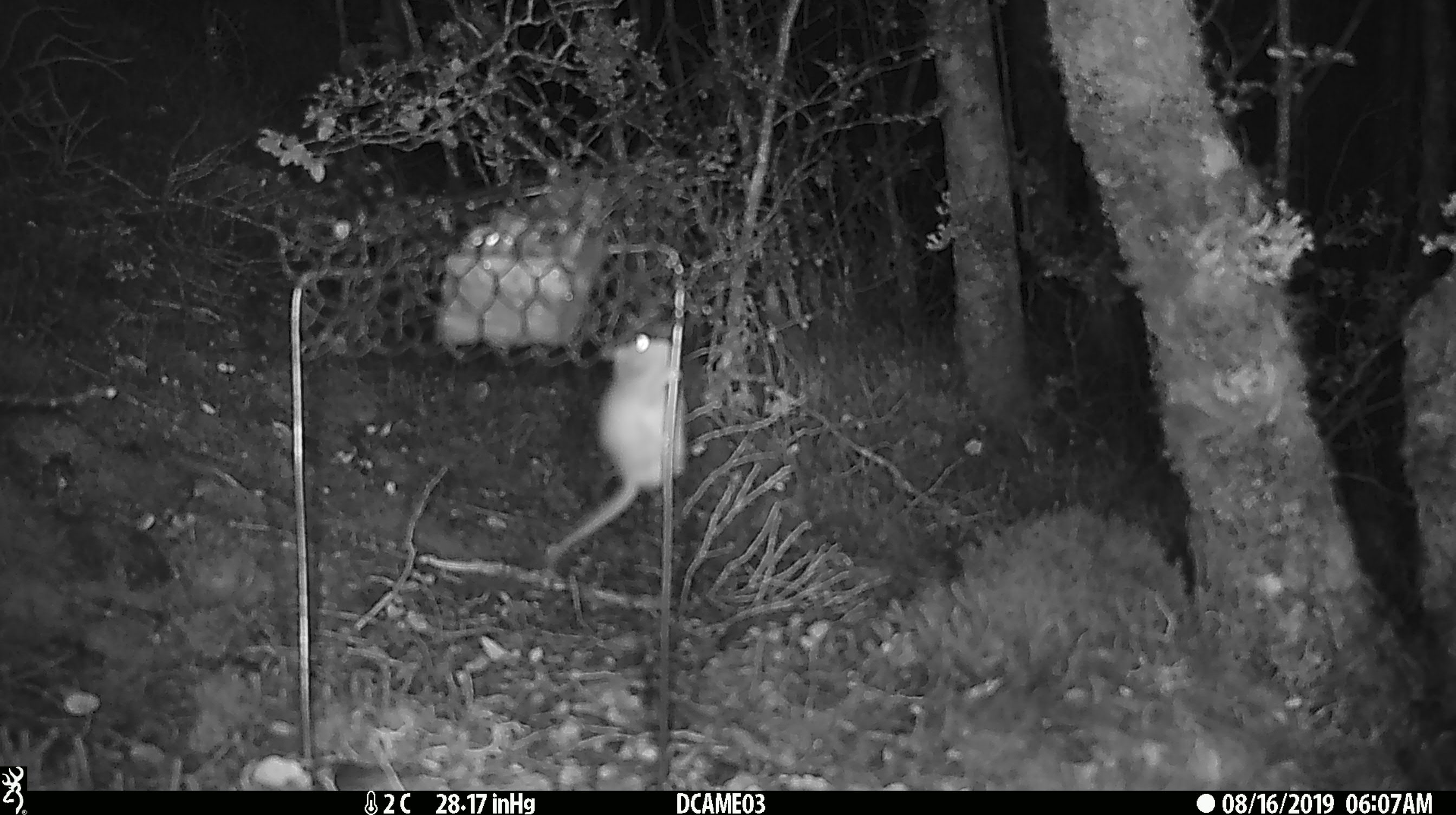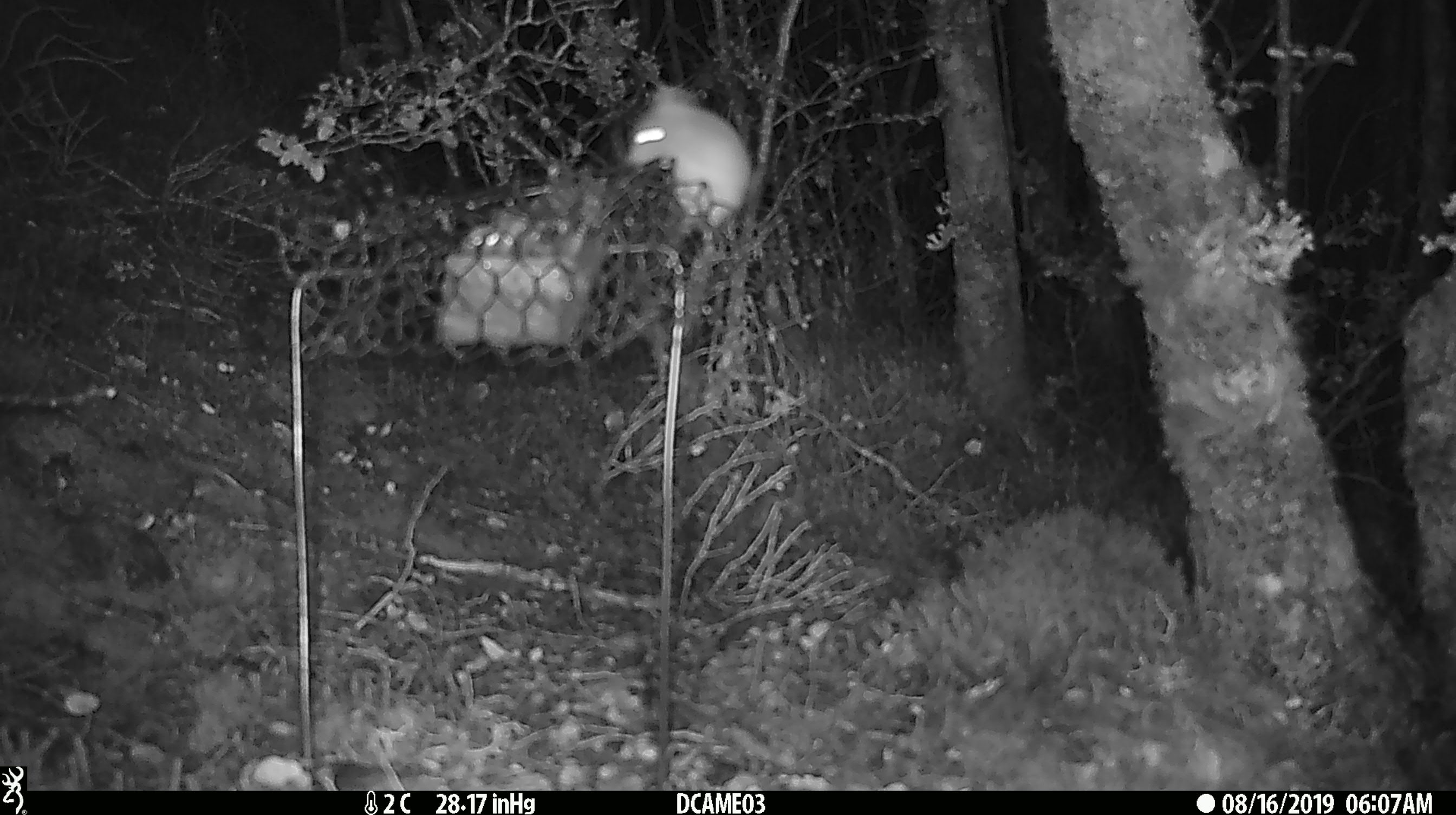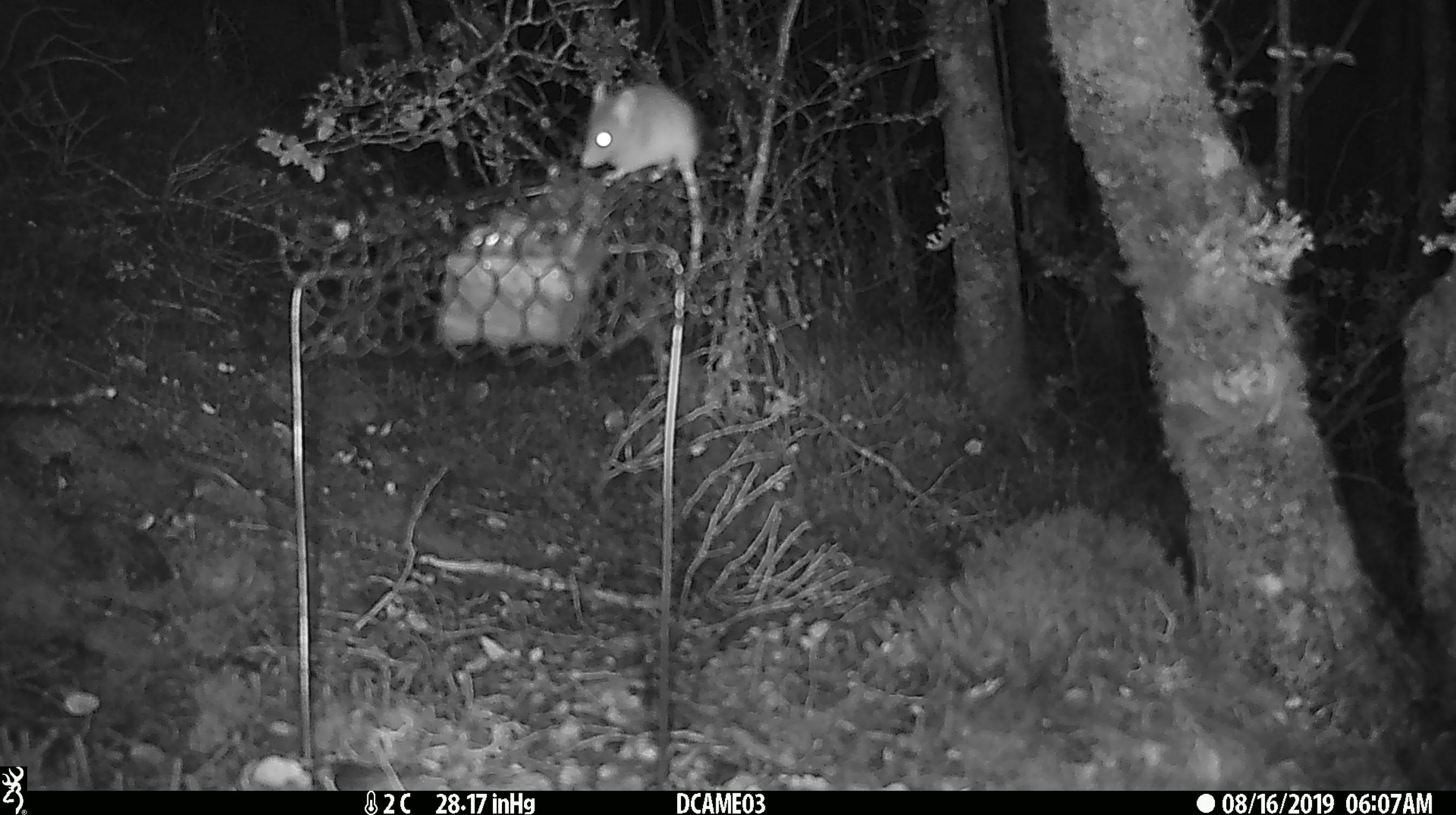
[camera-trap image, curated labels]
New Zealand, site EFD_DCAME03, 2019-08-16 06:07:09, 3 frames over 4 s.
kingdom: Animalia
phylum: Chordata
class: Mammalia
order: Rodentia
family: Muridae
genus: Mus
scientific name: Mus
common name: mouse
Mouse (Mus).